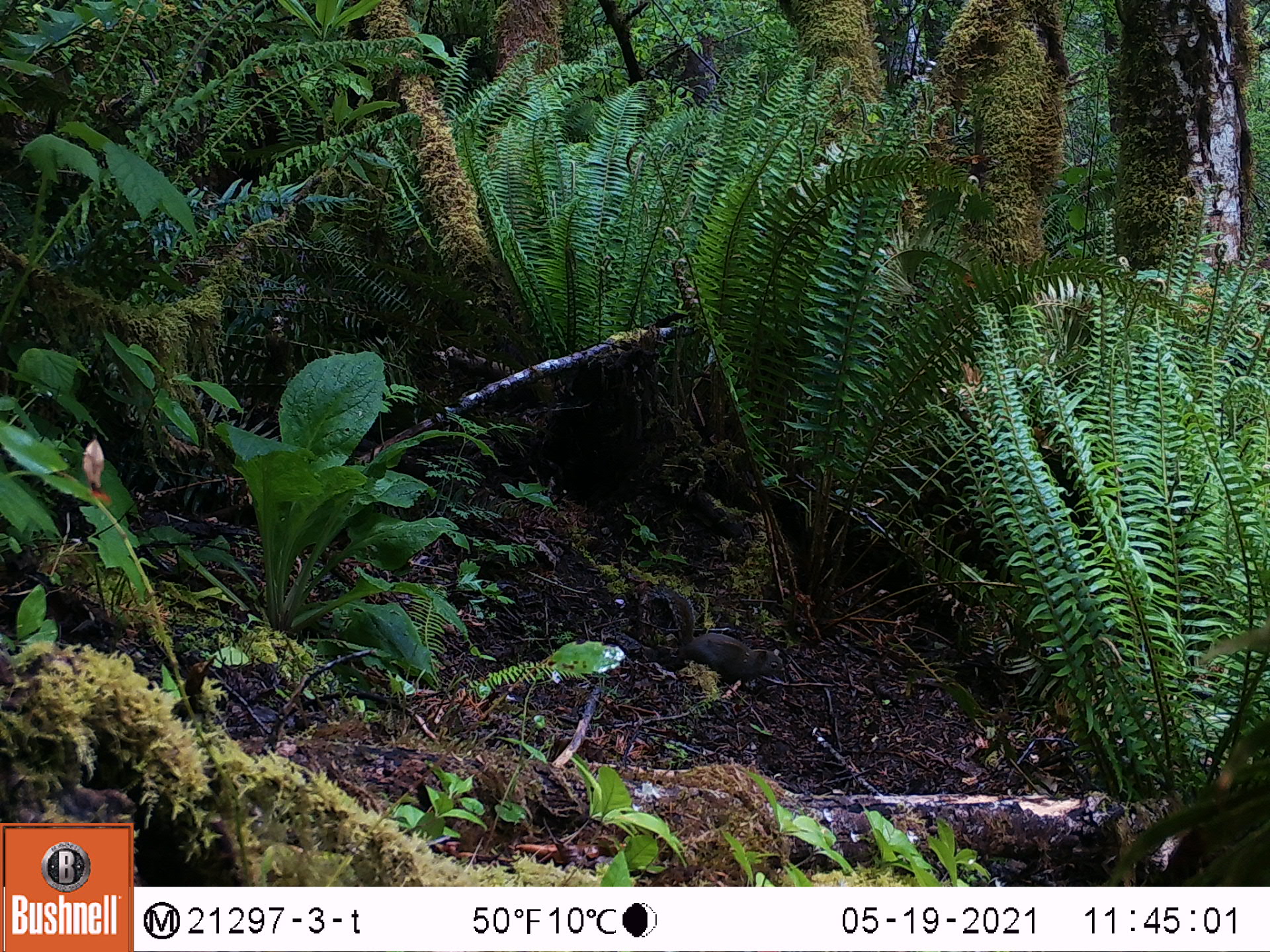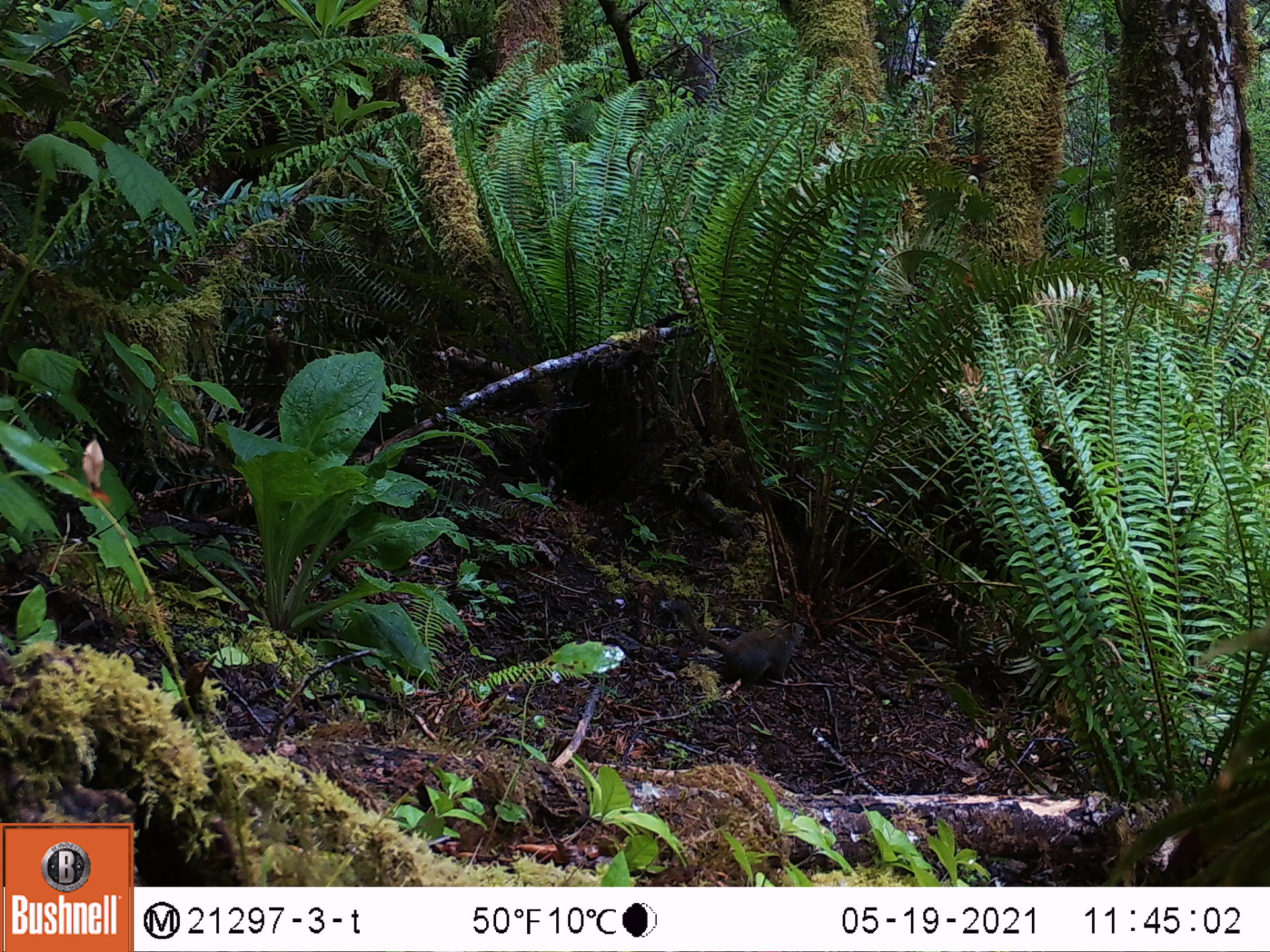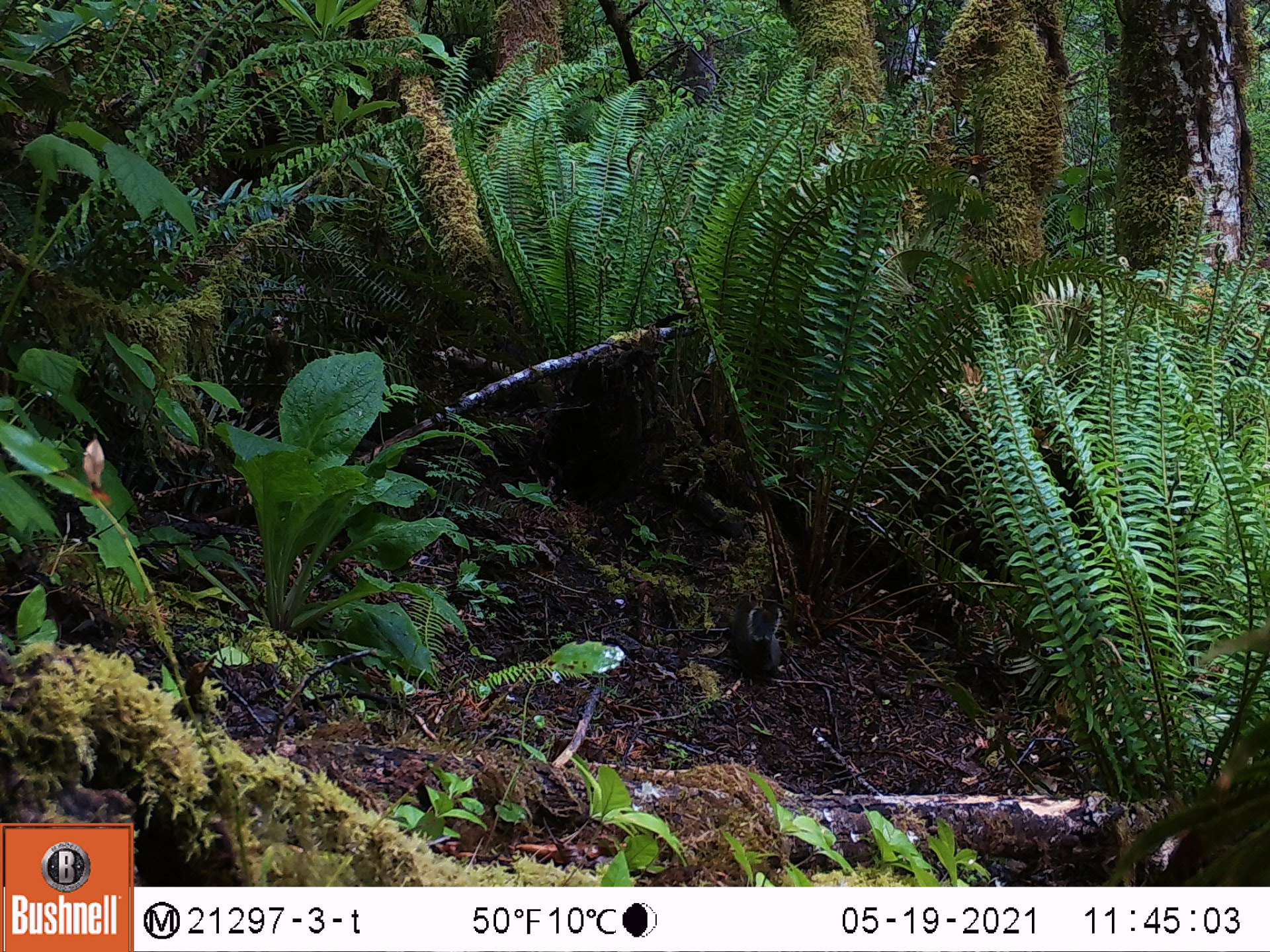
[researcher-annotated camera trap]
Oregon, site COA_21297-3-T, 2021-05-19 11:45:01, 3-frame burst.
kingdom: Animalia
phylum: Chordata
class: Mammalia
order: Rodentia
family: Sciuridae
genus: Tamiasciurus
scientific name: Tamiasciurus douglasii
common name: douglas squirrel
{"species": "douglas squirrel (Tamiasciurus douglasii)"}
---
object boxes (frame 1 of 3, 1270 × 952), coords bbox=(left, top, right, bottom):
douglas squirrel: bbox=(665, 585, 792, 693)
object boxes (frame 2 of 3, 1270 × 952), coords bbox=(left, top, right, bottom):
douglas squirrel: bbox=(669, 585, 809, 691)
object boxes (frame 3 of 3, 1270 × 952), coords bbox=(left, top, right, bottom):
douglas squirrel: bbox=(725, 585, 786, 687)